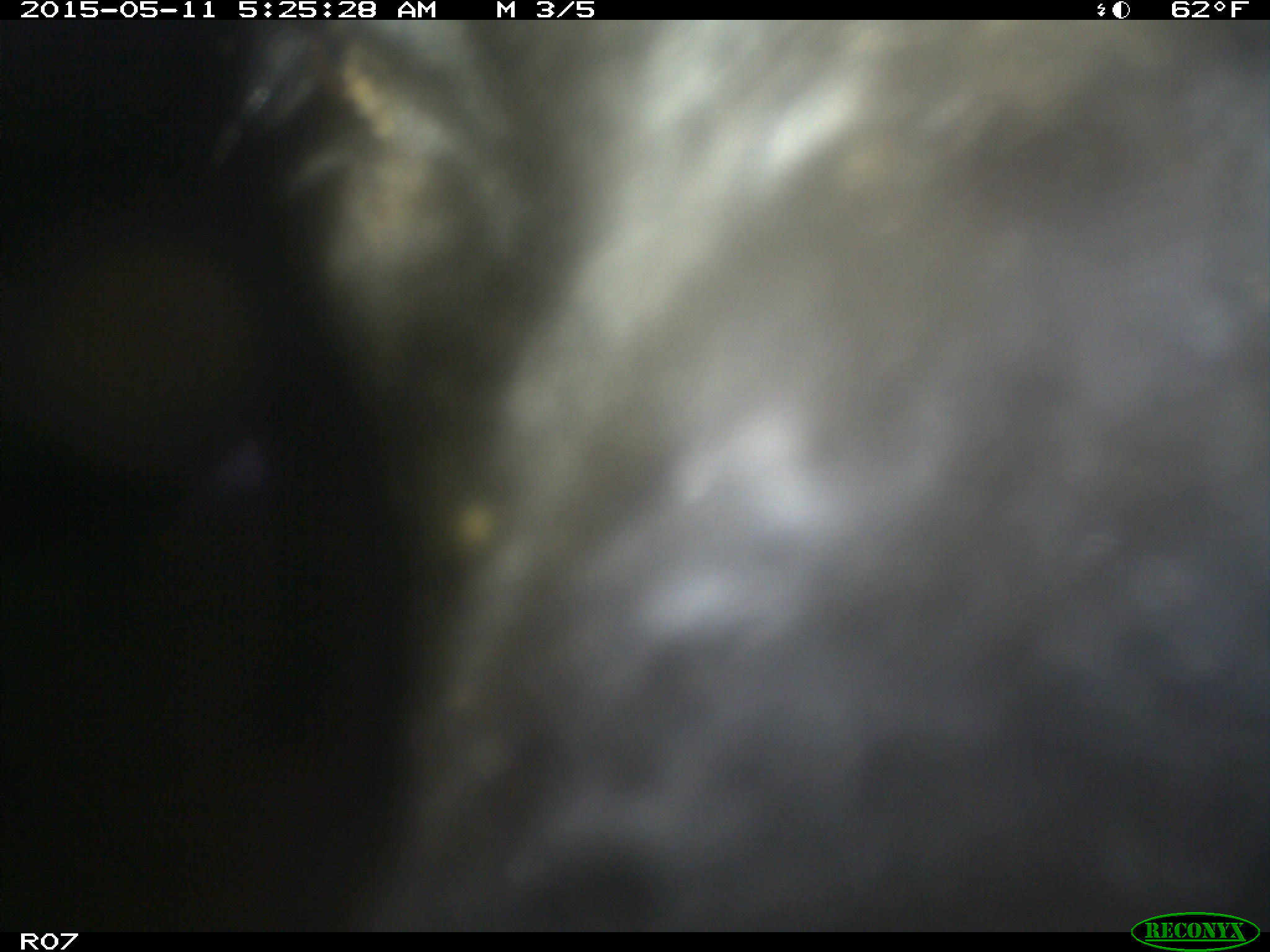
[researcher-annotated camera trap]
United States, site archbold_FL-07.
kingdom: Animalia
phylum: Chordata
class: Mammalia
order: Artiodactyla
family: Bovidae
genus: Bos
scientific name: Bos taurus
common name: domestic cow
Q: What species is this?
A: Bos taurus (domestic cow).